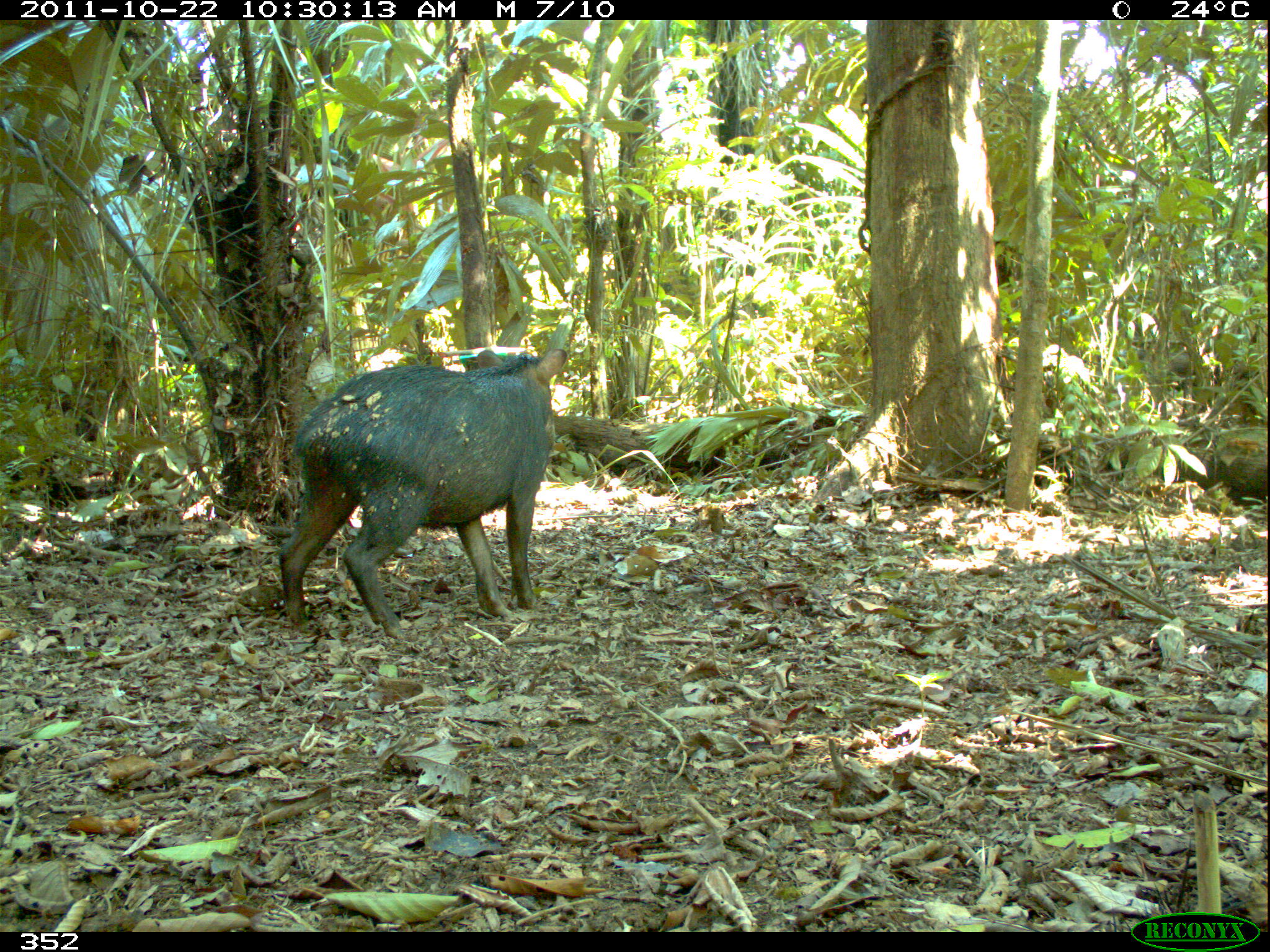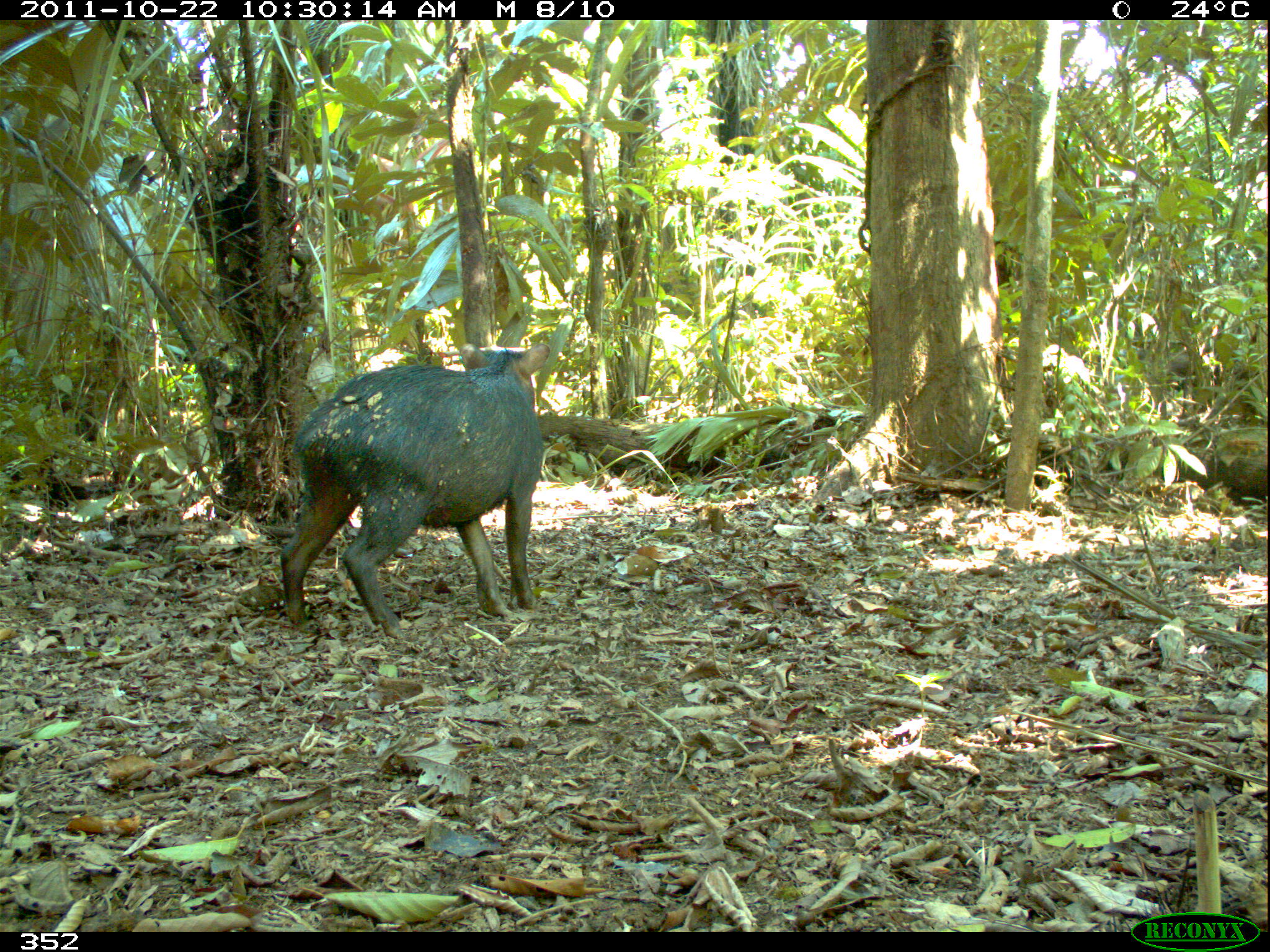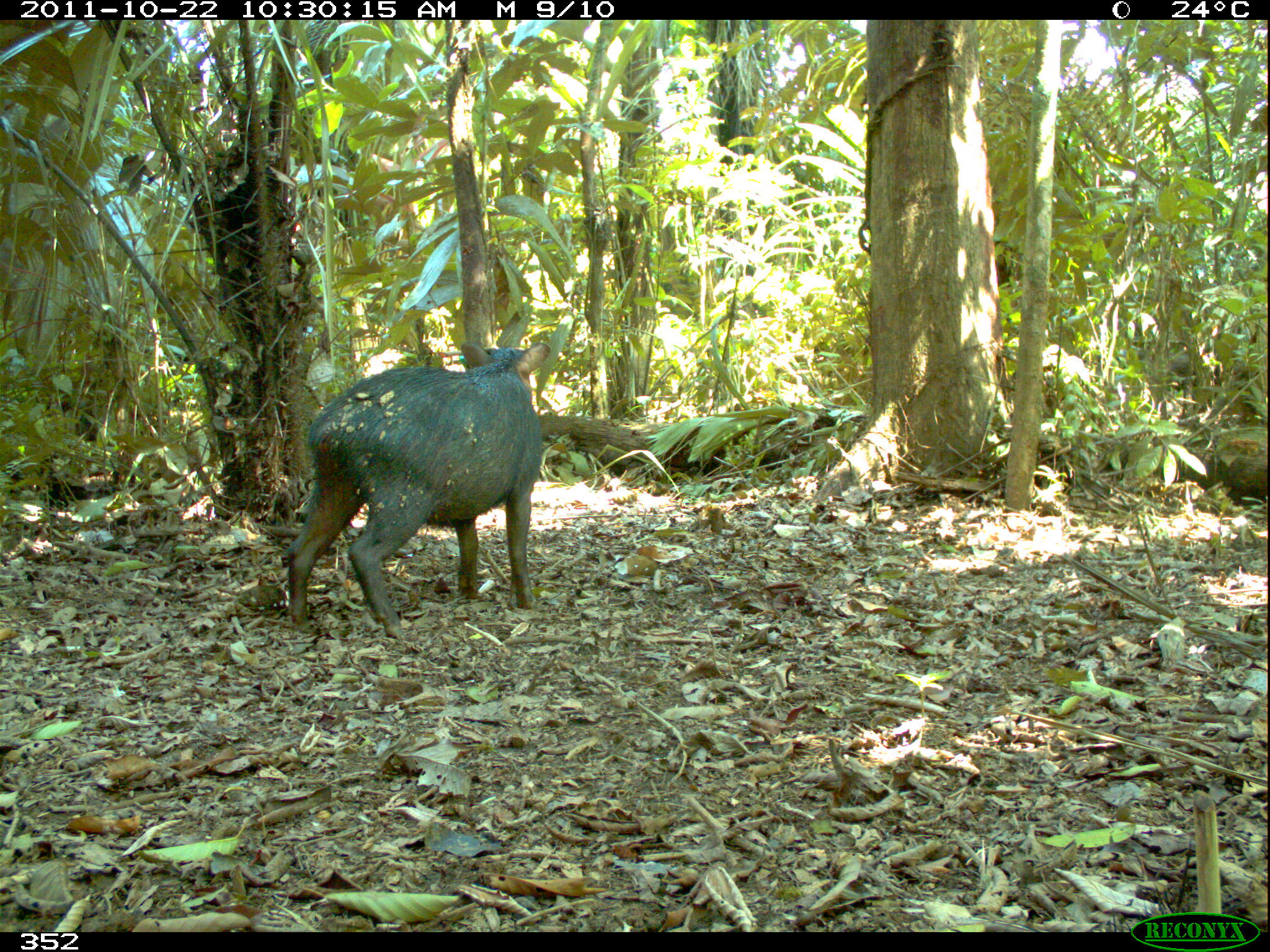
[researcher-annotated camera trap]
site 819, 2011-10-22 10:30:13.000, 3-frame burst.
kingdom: Animalia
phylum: Chordata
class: Mammalia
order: Artiodactyla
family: Tayassuidae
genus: Tayassu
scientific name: Tayassu pecari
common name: white-lipped peccary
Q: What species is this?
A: Tayassu pecari (white-lipped peccary).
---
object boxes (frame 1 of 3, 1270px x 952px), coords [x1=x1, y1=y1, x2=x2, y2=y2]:
tayassu pecari: [x1=276, y1=347, x2=568, y2=640]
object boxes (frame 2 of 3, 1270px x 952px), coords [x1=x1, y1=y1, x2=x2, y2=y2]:
tayassu pecari: [x1=277, y1=343, x2=551, y2=648]